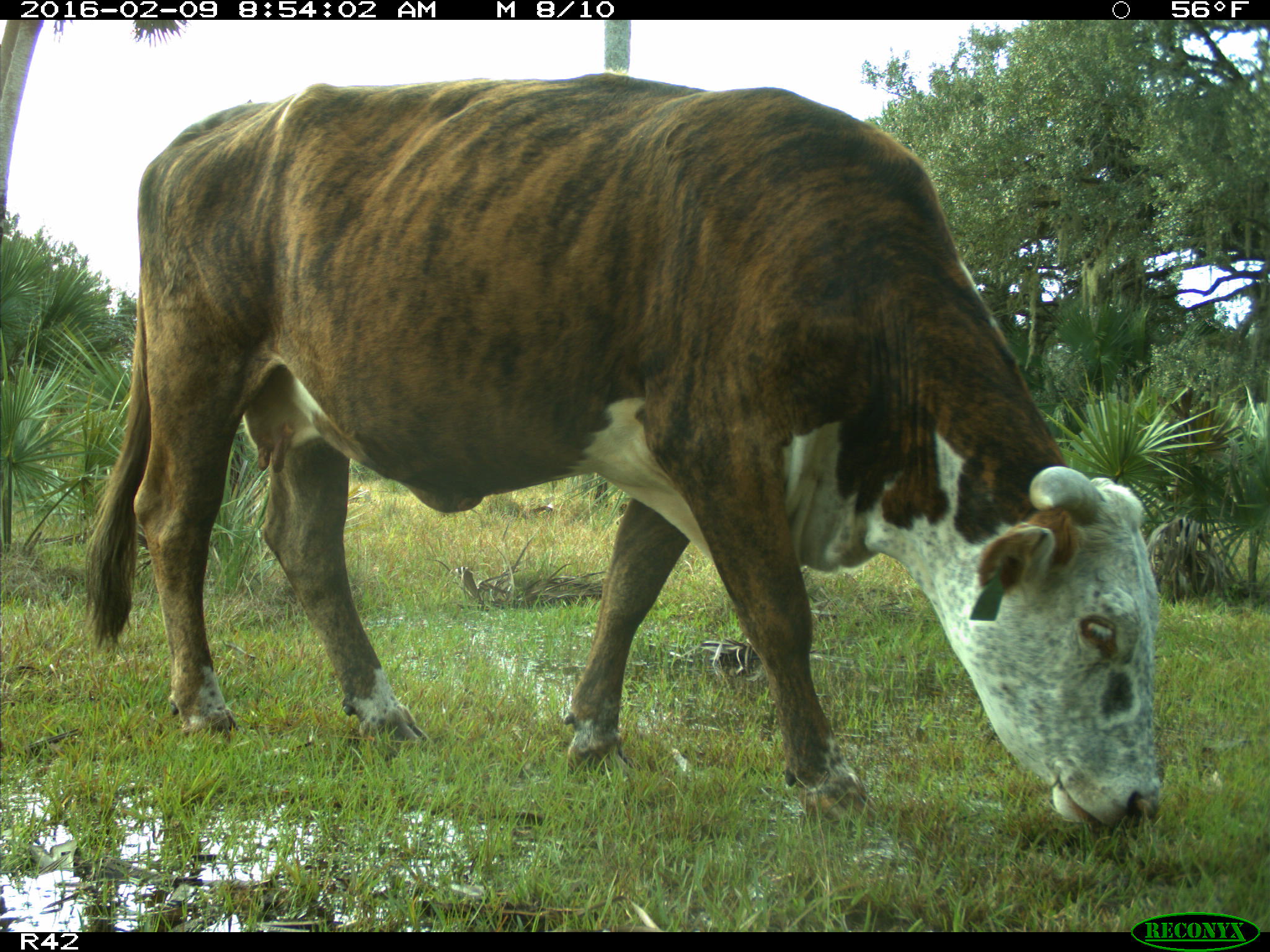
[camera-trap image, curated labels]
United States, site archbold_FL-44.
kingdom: Animalia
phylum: Chordata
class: Mammalia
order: Artiodactyla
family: Bovidae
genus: Bos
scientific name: Bos taurus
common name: domestic cow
Bos taurus (domestic cow).